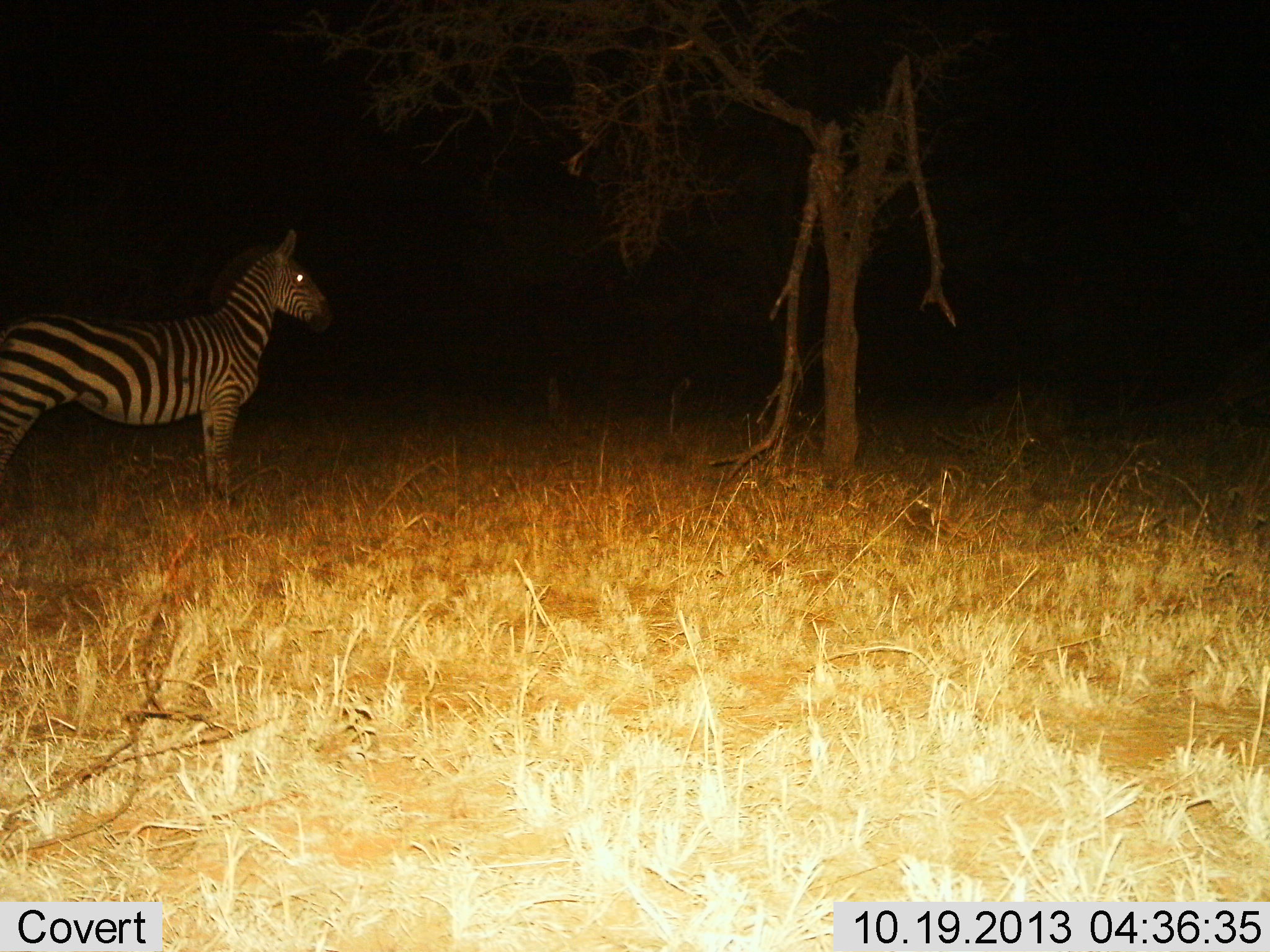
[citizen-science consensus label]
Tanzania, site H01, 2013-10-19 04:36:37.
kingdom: Animalia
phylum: Chordata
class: Mammalia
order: Perissodactyla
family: Equidae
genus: Equus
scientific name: Equus quagga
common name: plains zebra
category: zebra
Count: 1.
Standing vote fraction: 100%.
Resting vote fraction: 0%.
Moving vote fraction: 0%.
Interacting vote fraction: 0%.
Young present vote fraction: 0%.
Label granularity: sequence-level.